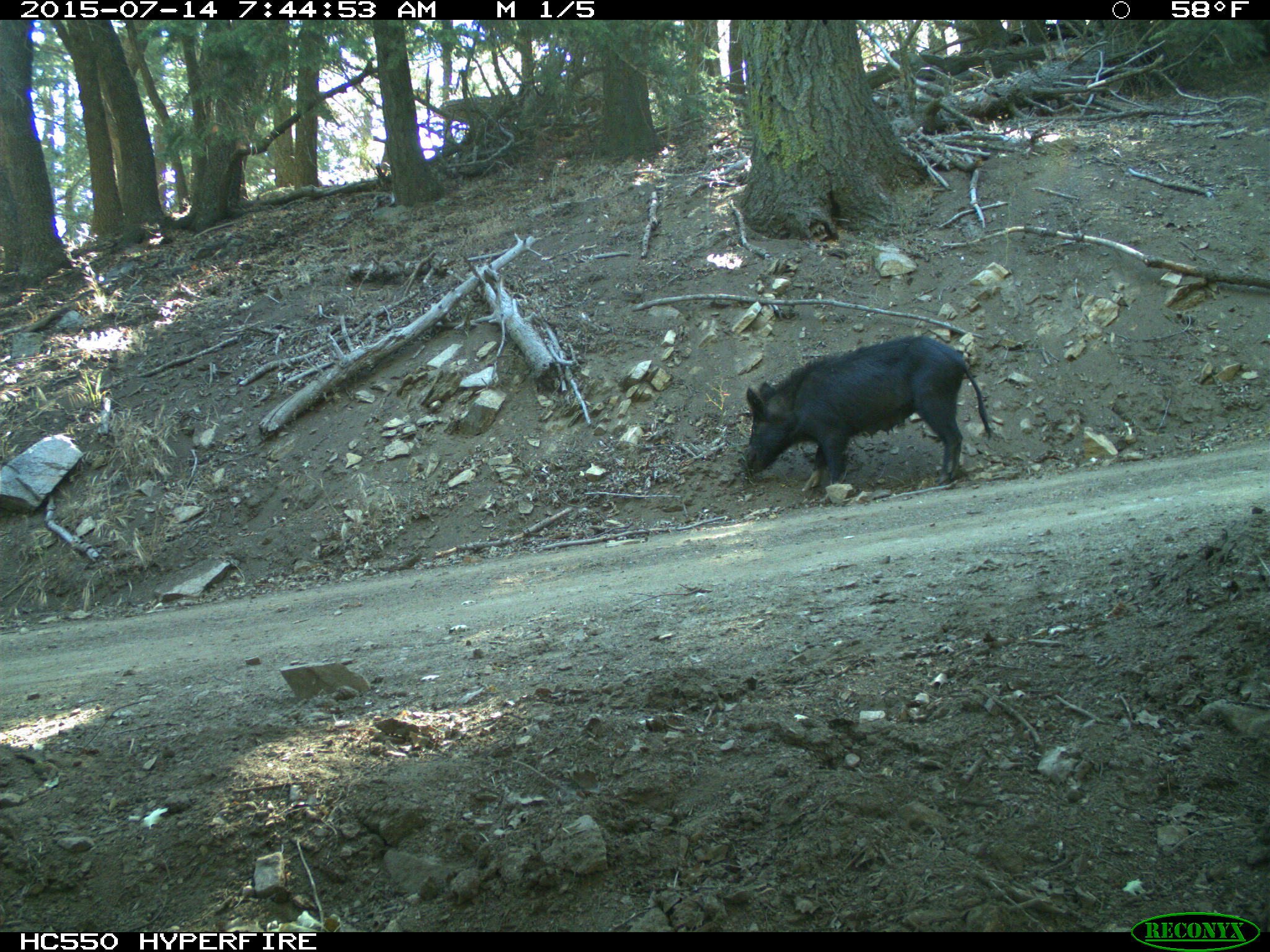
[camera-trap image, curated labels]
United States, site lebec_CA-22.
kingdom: Animalia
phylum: Chordata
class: Mammalia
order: Artiodactyla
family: Suidae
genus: Sus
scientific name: Sus scrofa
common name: wild boar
Sus scrofa (wild boar).